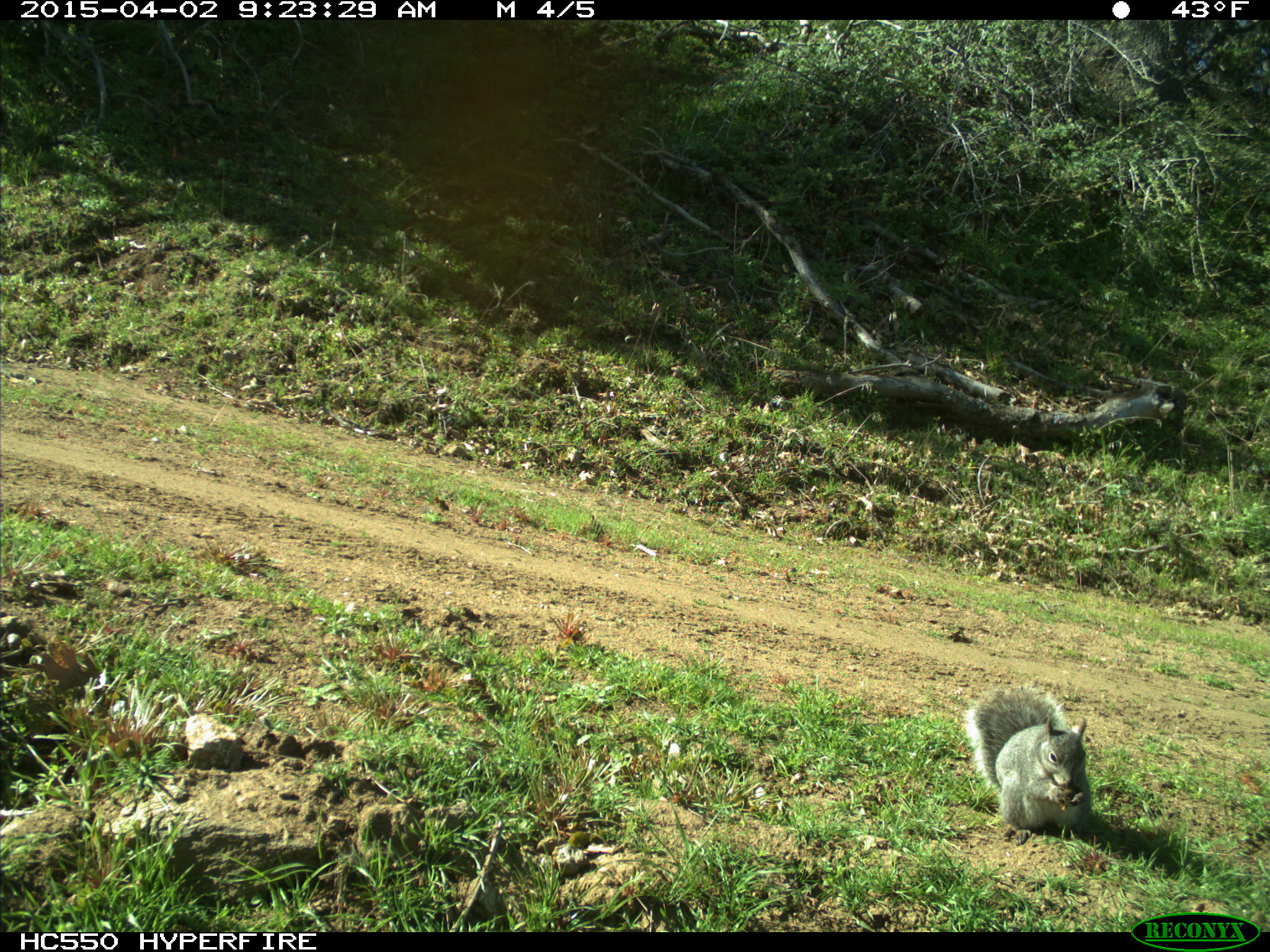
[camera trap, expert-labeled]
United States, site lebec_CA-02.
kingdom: Animalia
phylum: Chordata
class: Mammalia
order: Rodentia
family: Sciuridae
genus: Sciurus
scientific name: Sciurus carolinensis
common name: eastern gray squirrel